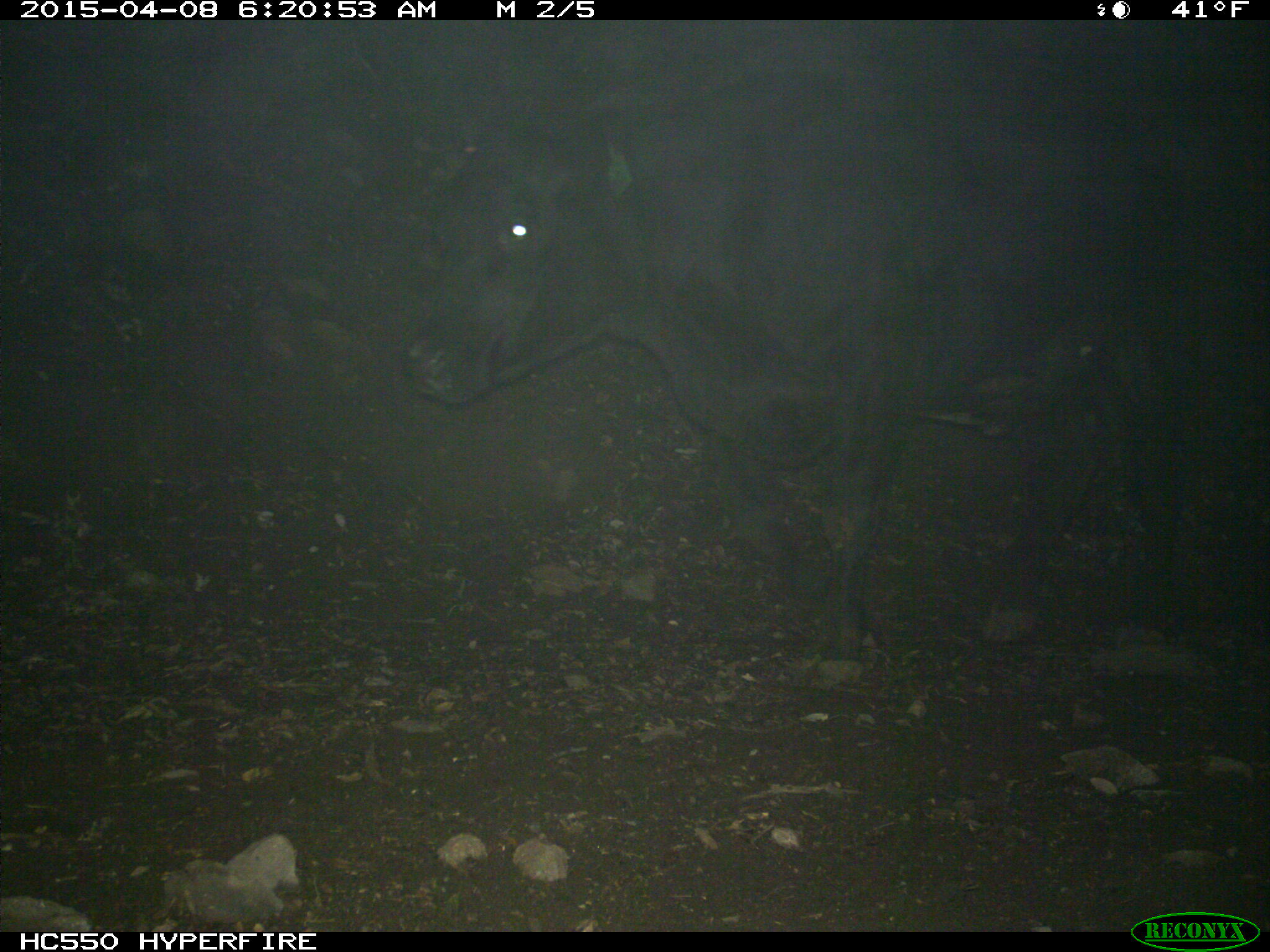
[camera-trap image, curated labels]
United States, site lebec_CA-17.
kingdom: Animalia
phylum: Chordata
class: Mammalia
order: Artiodactyla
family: Bovidae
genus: Bos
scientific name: Bos taurus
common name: domestic cow